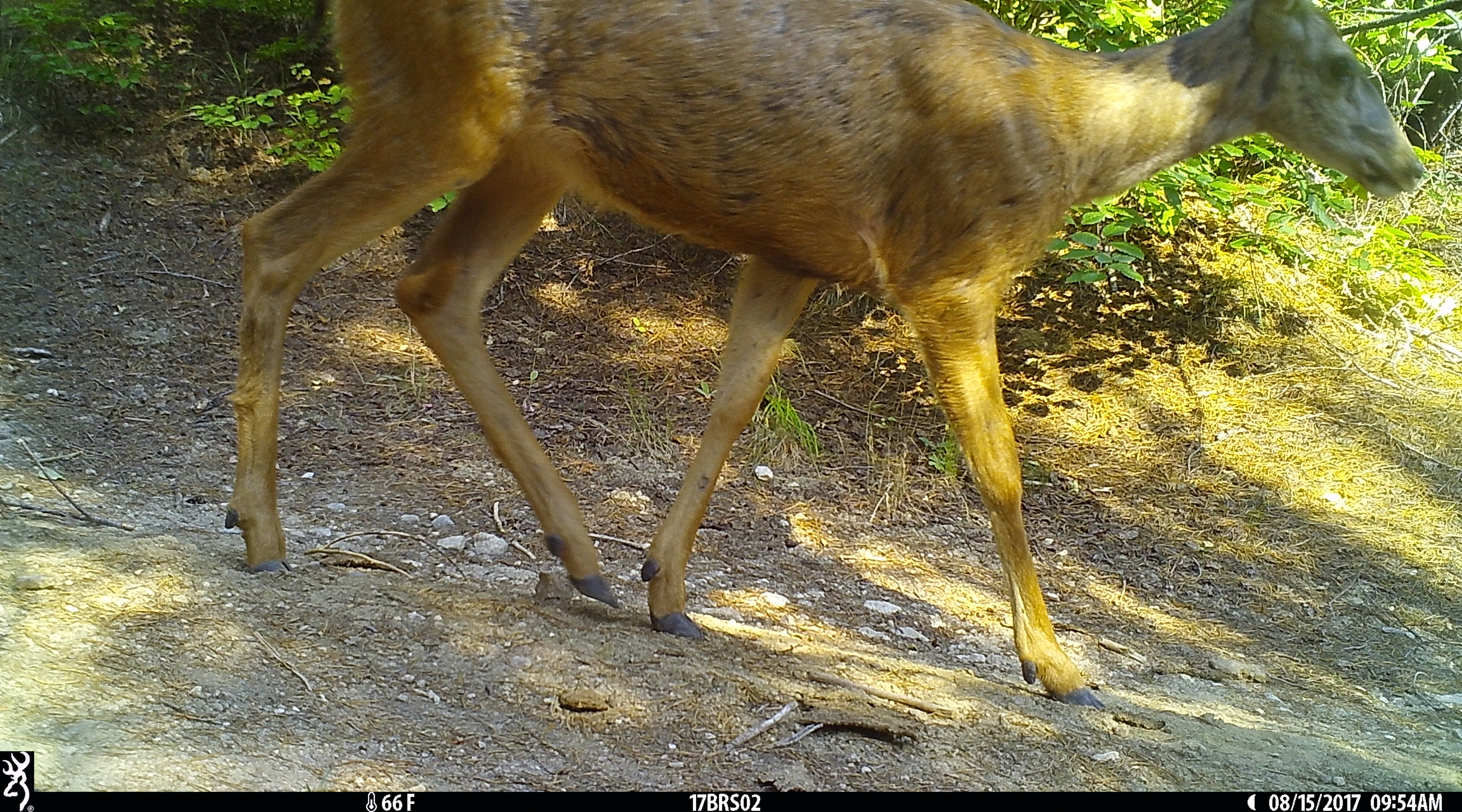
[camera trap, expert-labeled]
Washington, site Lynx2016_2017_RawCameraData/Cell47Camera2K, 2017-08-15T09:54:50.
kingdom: Animalia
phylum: Chordata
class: Mammalia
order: Artiodactyla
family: Cervidae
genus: Odocoileus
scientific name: Odocoileus hemionus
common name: mule deer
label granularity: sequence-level